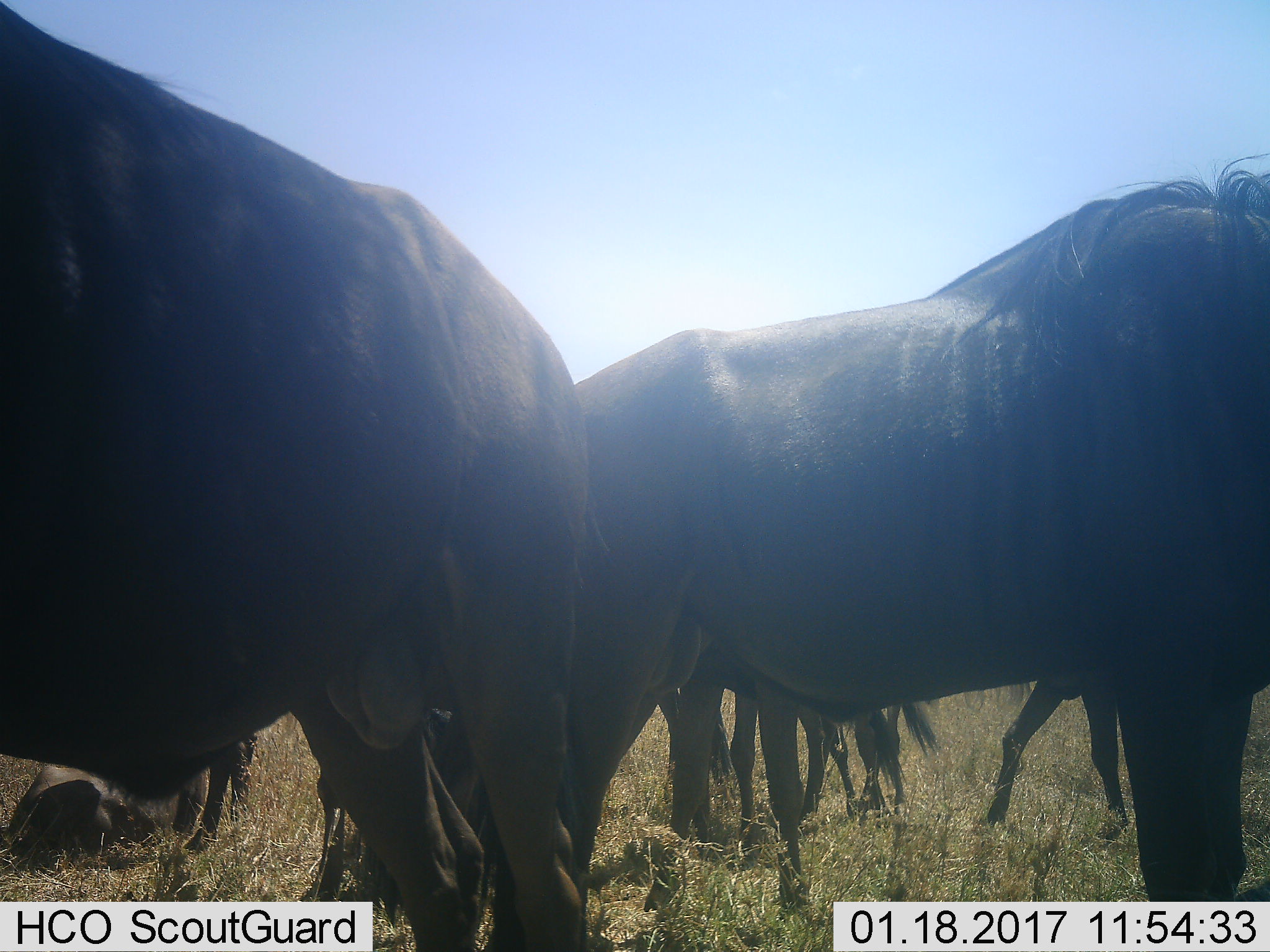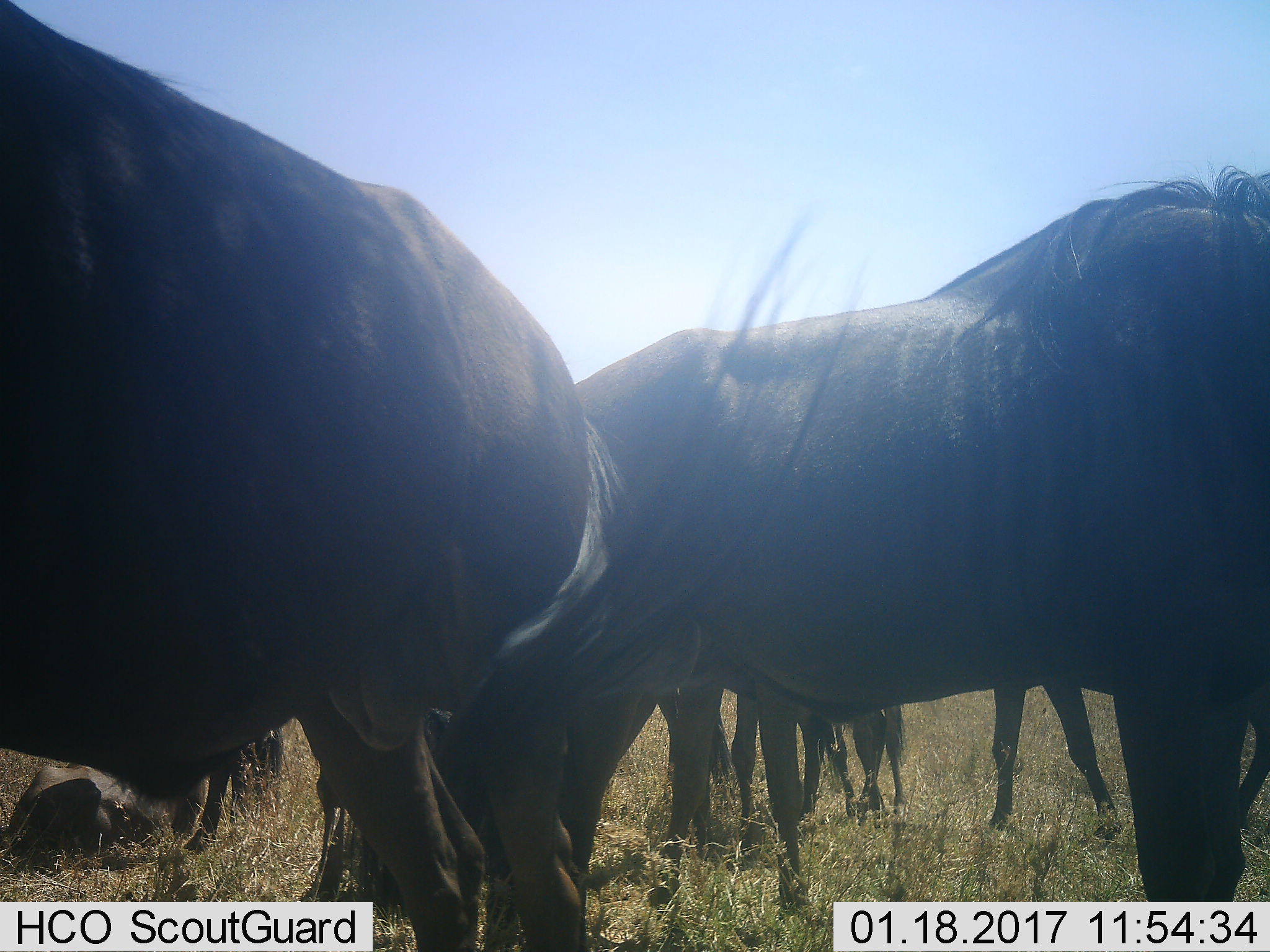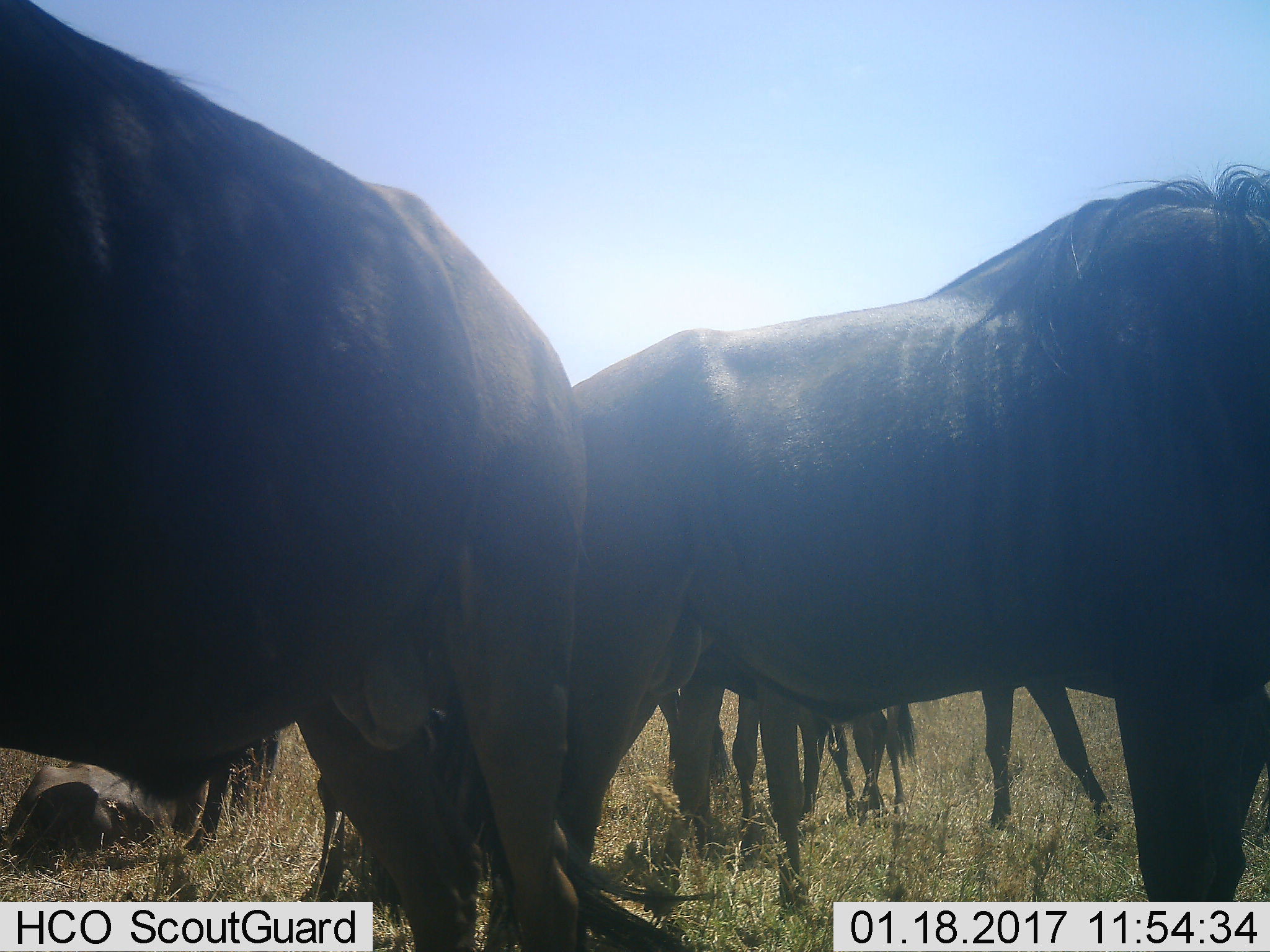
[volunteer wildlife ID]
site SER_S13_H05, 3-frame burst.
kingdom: Animalia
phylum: Chordata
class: Mammalia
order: Artiodactyla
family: Bovidae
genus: Connochaetes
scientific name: Connochaetes taurinus taurinus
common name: blue wildebeest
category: wildebeestblue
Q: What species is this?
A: Wildebeestblue (blue wildebeest) (Connochaetes taurinus taurinus).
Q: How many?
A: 5.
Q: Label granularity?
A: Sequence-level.